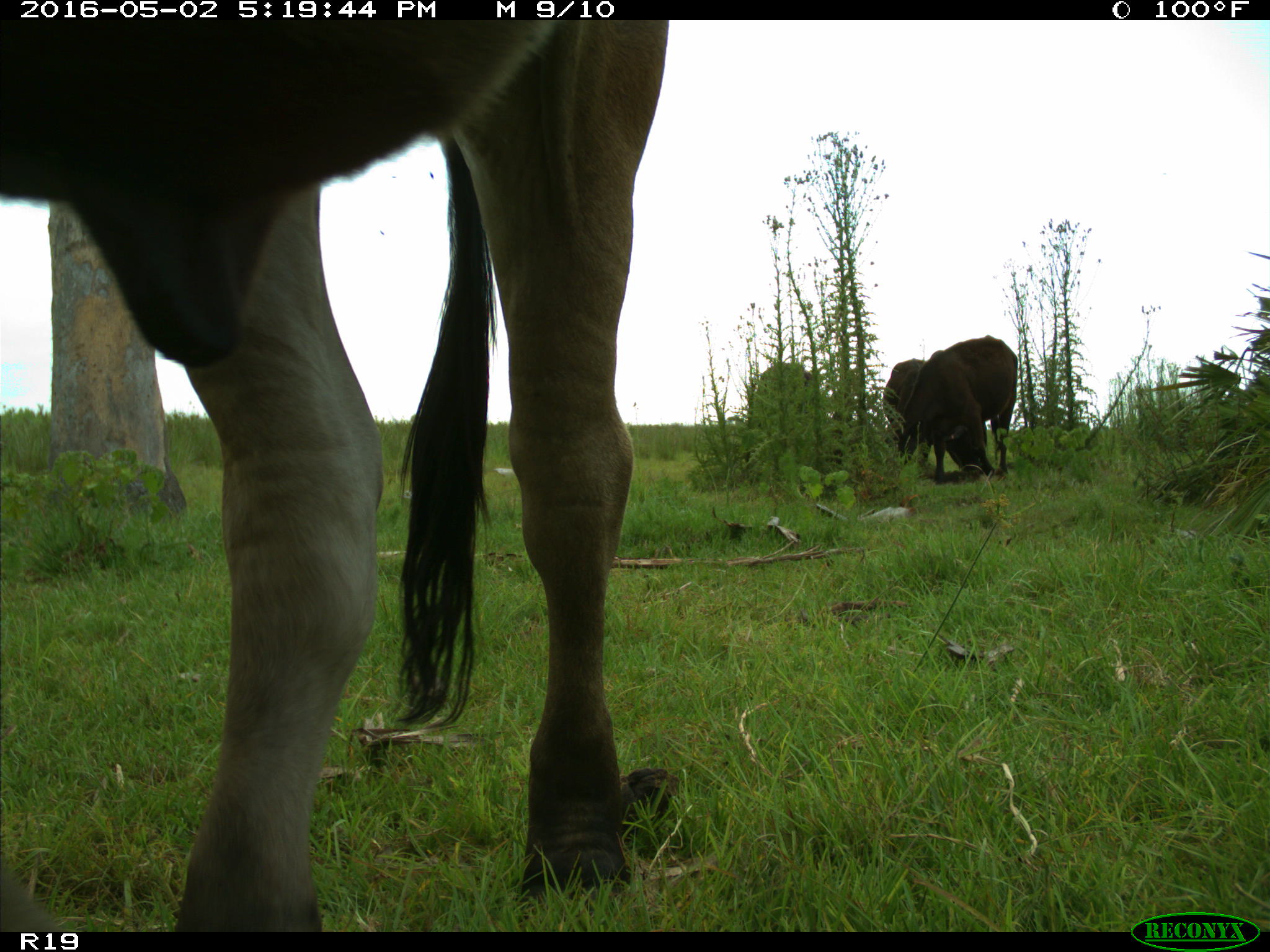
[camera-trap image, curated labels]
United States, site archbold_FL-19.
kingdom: Animalia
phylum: Chordata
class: Mammalia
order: Artiodactyla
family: Bovidae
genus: Bos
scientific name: Bos taurus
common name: domestic cow